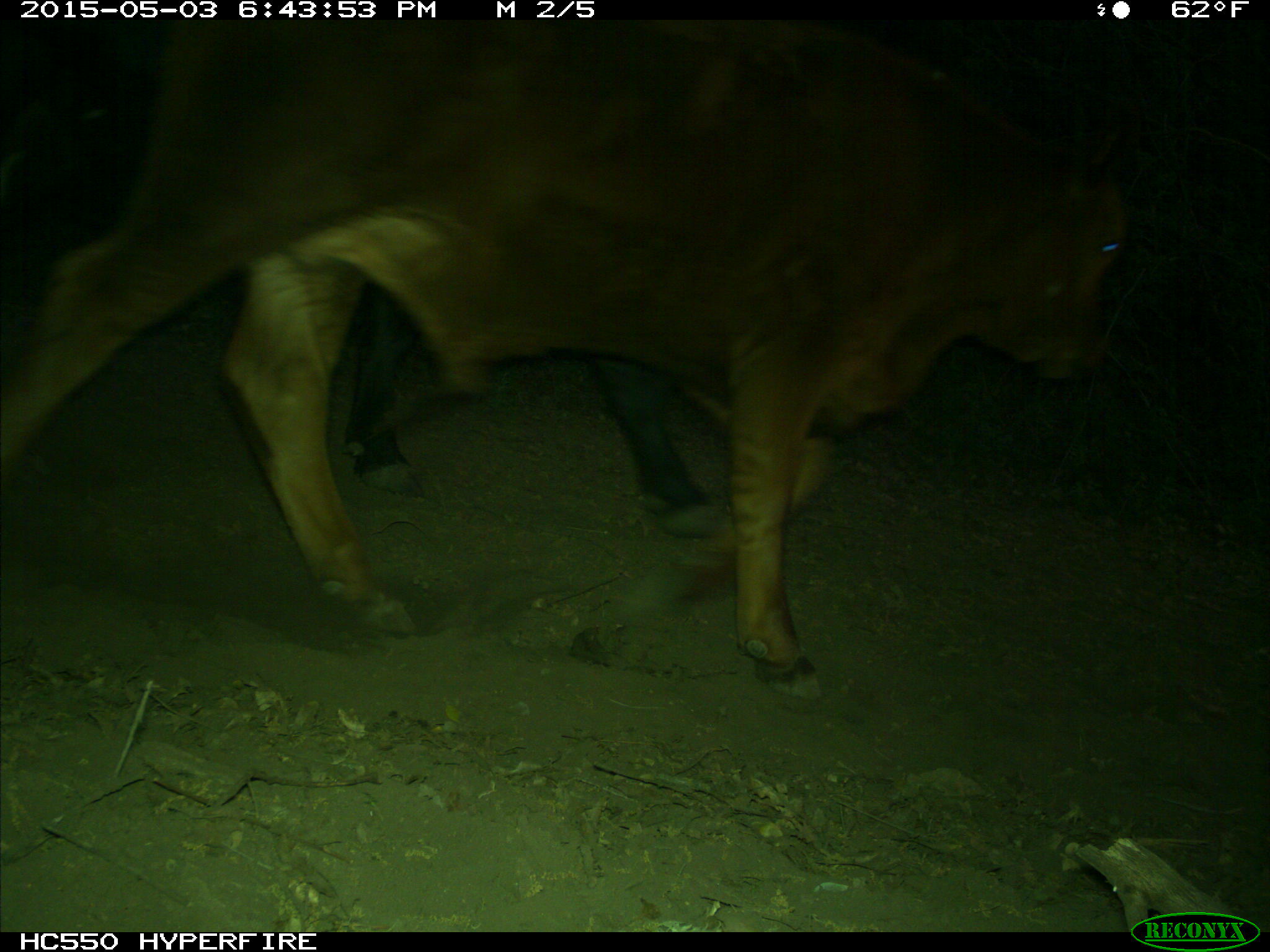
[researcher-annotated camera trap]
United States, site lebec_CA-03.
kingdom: Animalia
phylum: Chordata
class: Mammalia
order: Artiodactyla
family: Bovidae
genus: Bos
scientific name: Bos taurus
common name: domestic cow